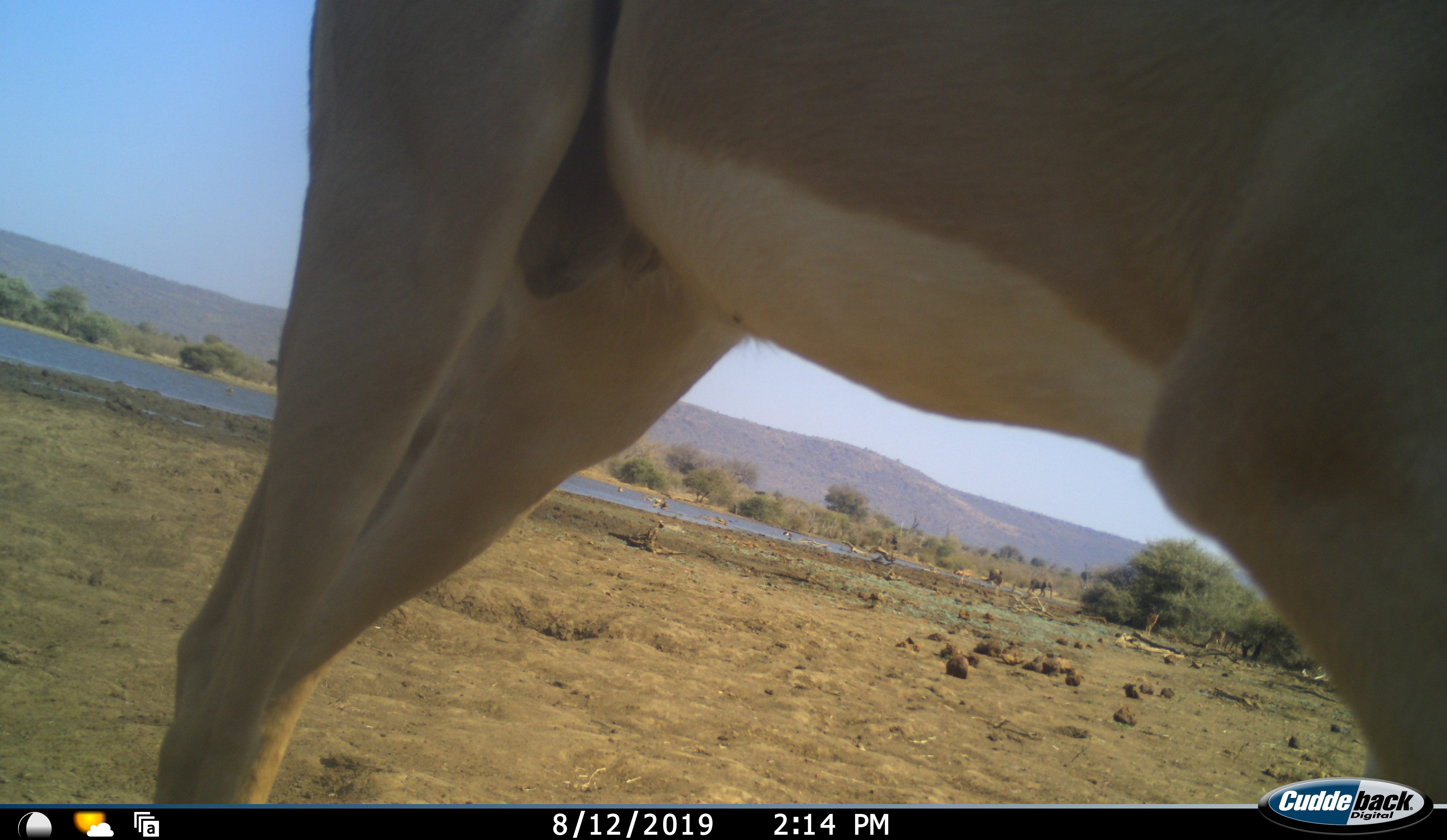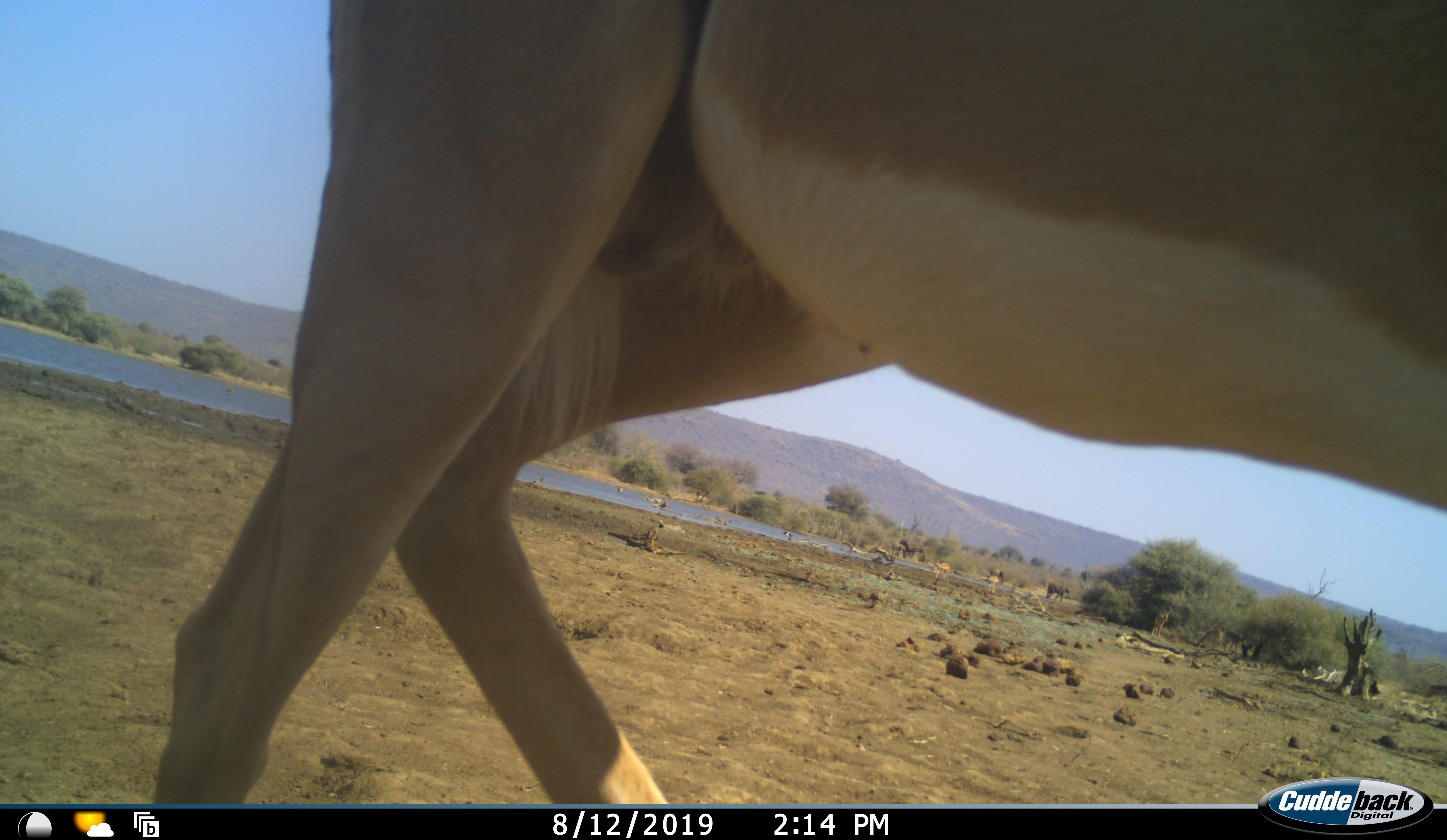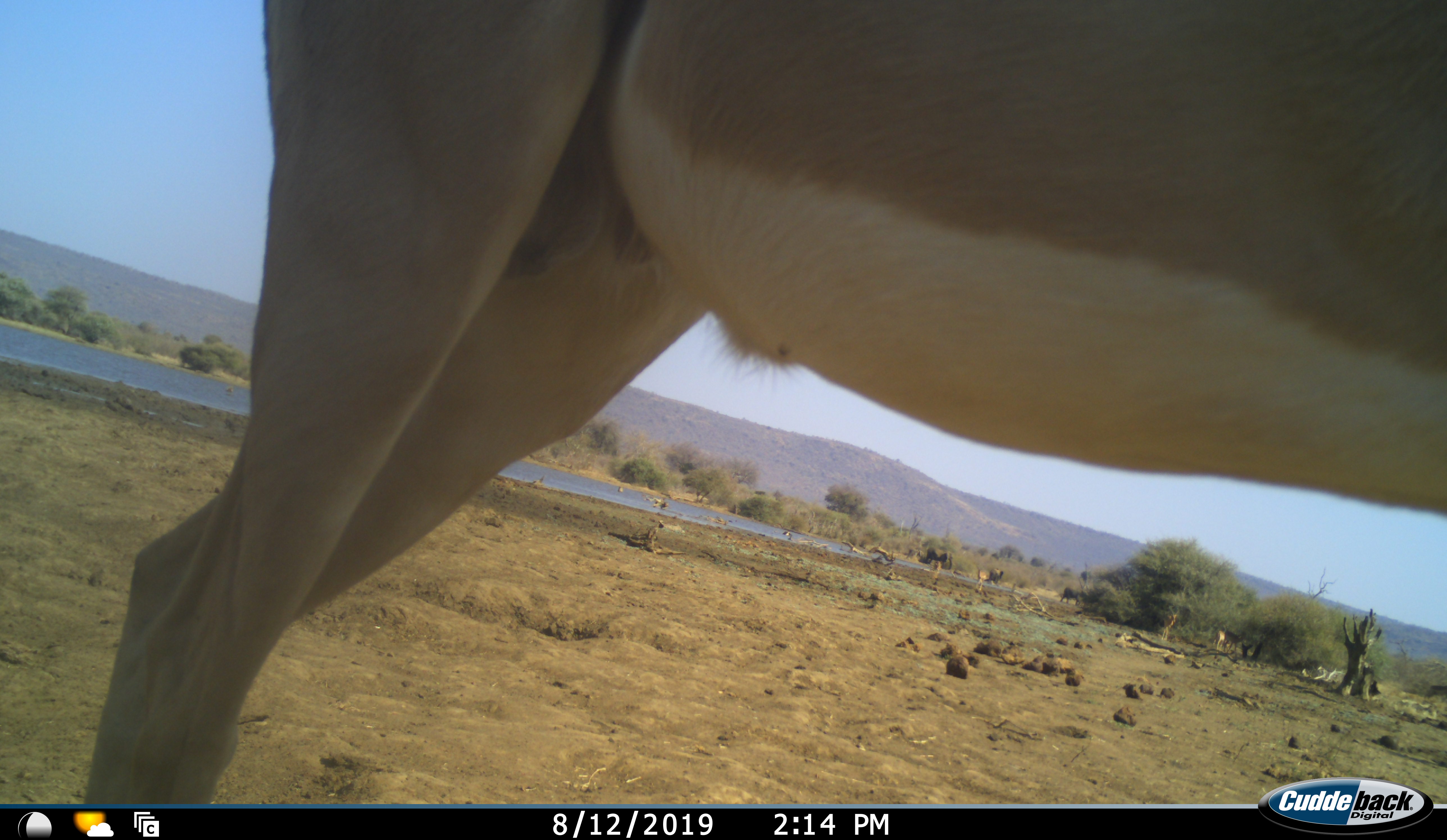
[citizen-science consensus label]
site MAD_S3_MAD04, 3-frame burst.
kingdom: Animalia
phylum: Chordata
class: Mammalia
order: Proboscidea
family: Elephantidae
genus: Loxodonta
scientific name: Loxodonta africana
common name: african bush elephant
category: elephant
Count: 3.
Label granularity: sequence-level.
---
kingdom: Animalia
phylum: Chordata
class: Mammalia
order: Artiodactyla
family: Bovidae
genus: Aepyceros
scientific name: Aepyceros melampus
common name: impala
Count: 5.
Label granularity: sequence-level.